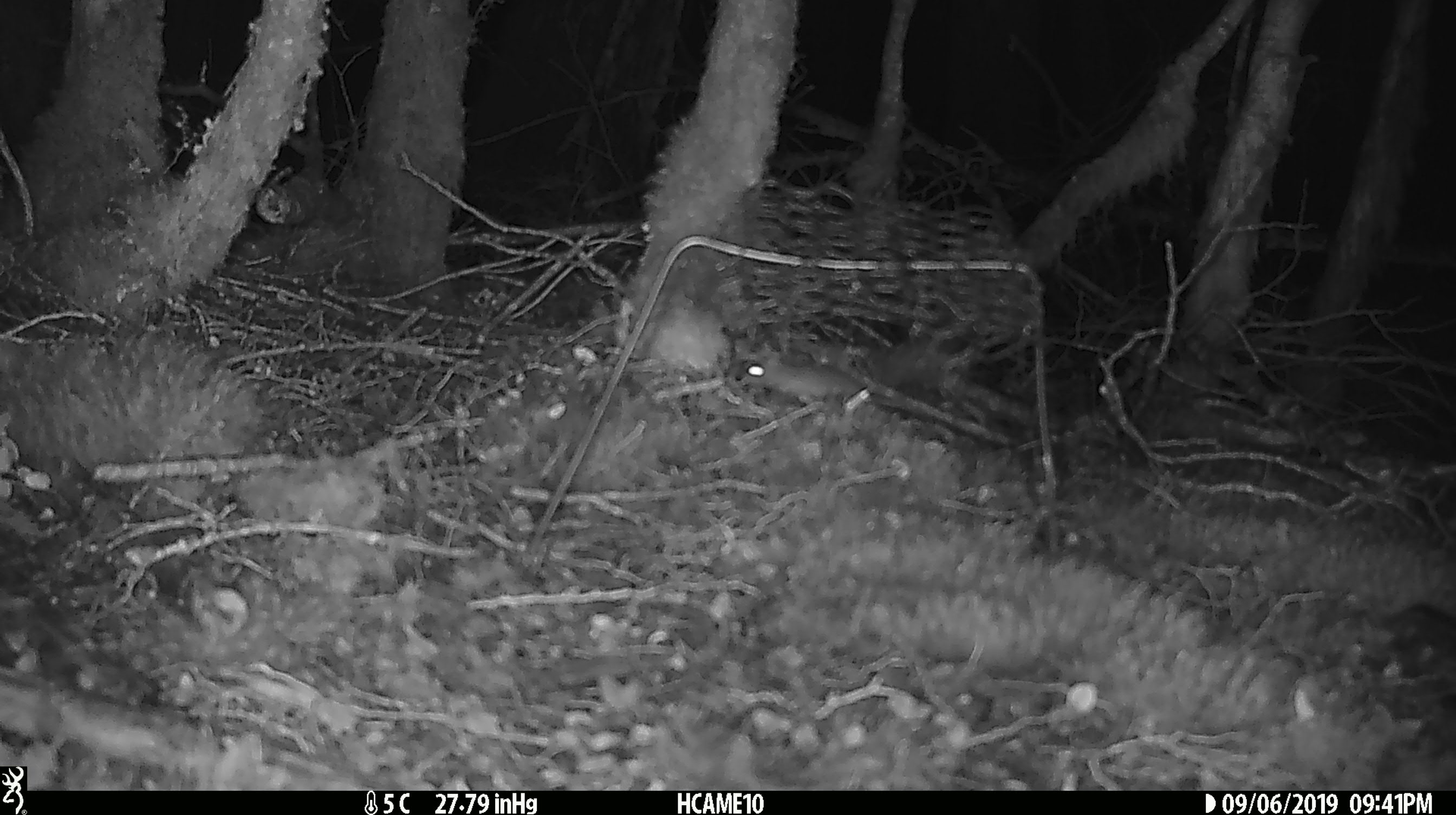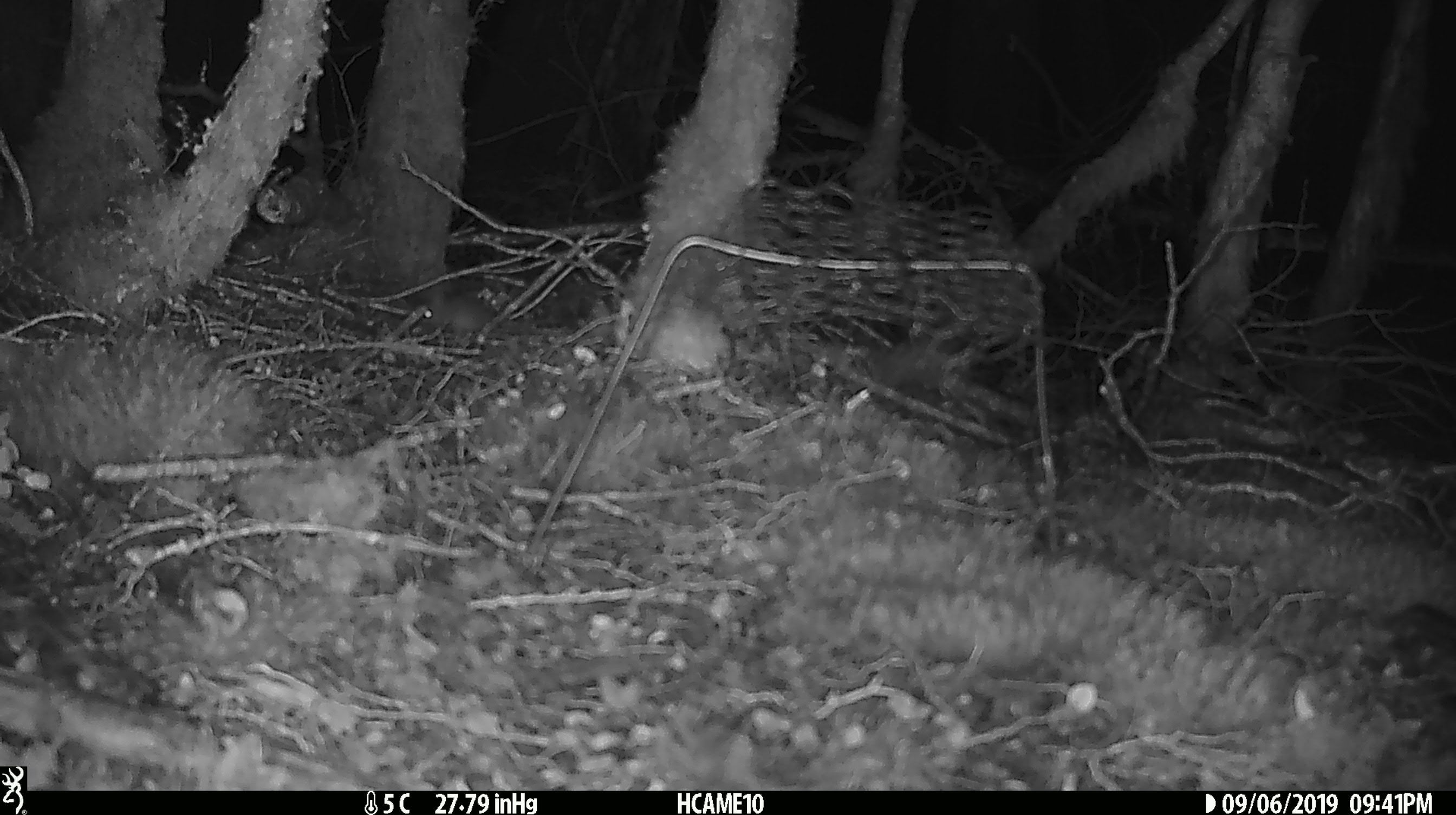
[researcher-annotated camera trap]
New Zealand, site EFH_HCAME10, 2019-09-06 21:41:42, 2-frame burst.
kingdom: Animalia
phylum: Chordata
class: Mammalia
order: Rodentia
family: Muridae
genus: Mus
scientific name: Mus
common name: mouse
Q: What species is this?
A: Mouse (Mus).